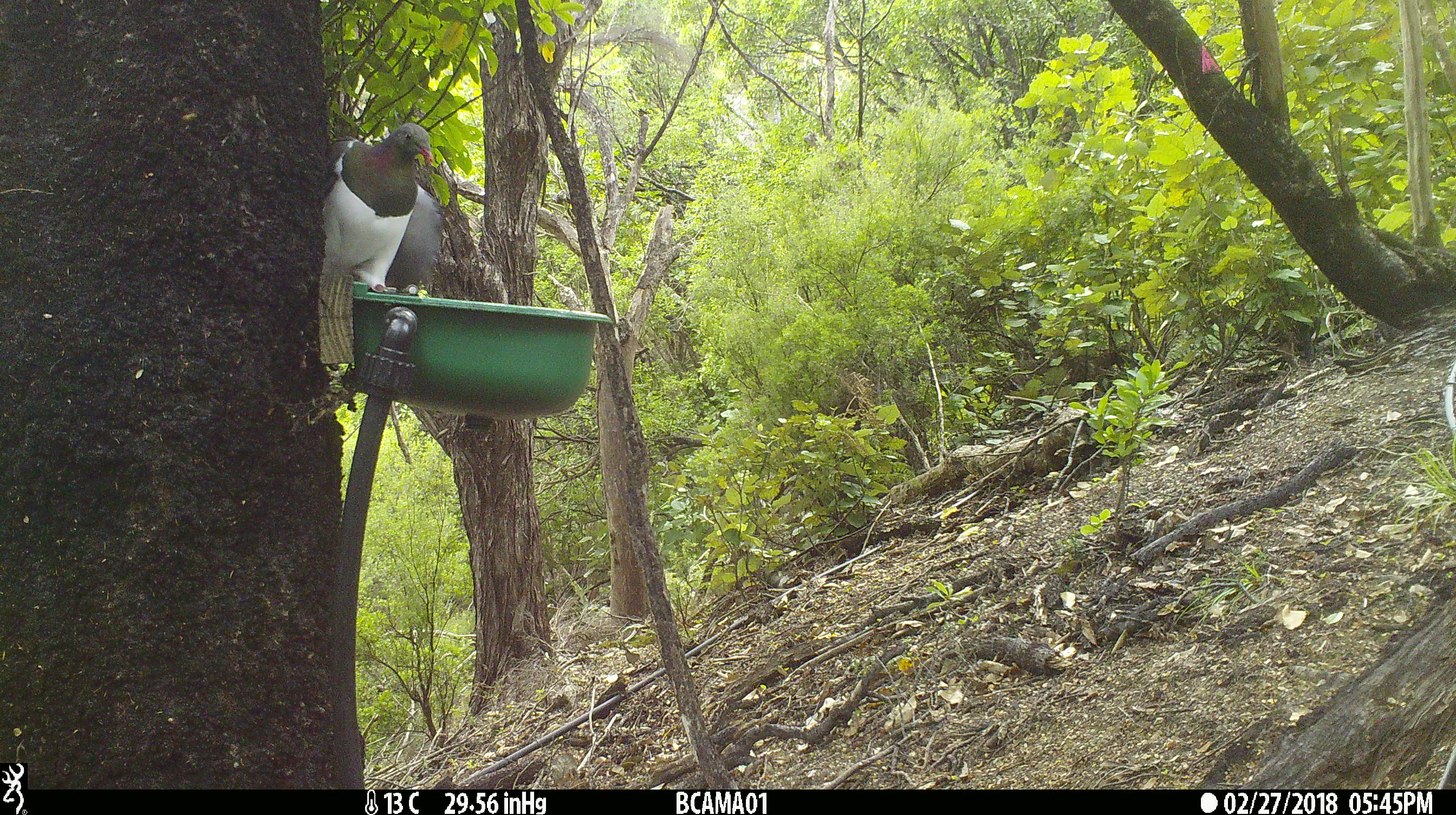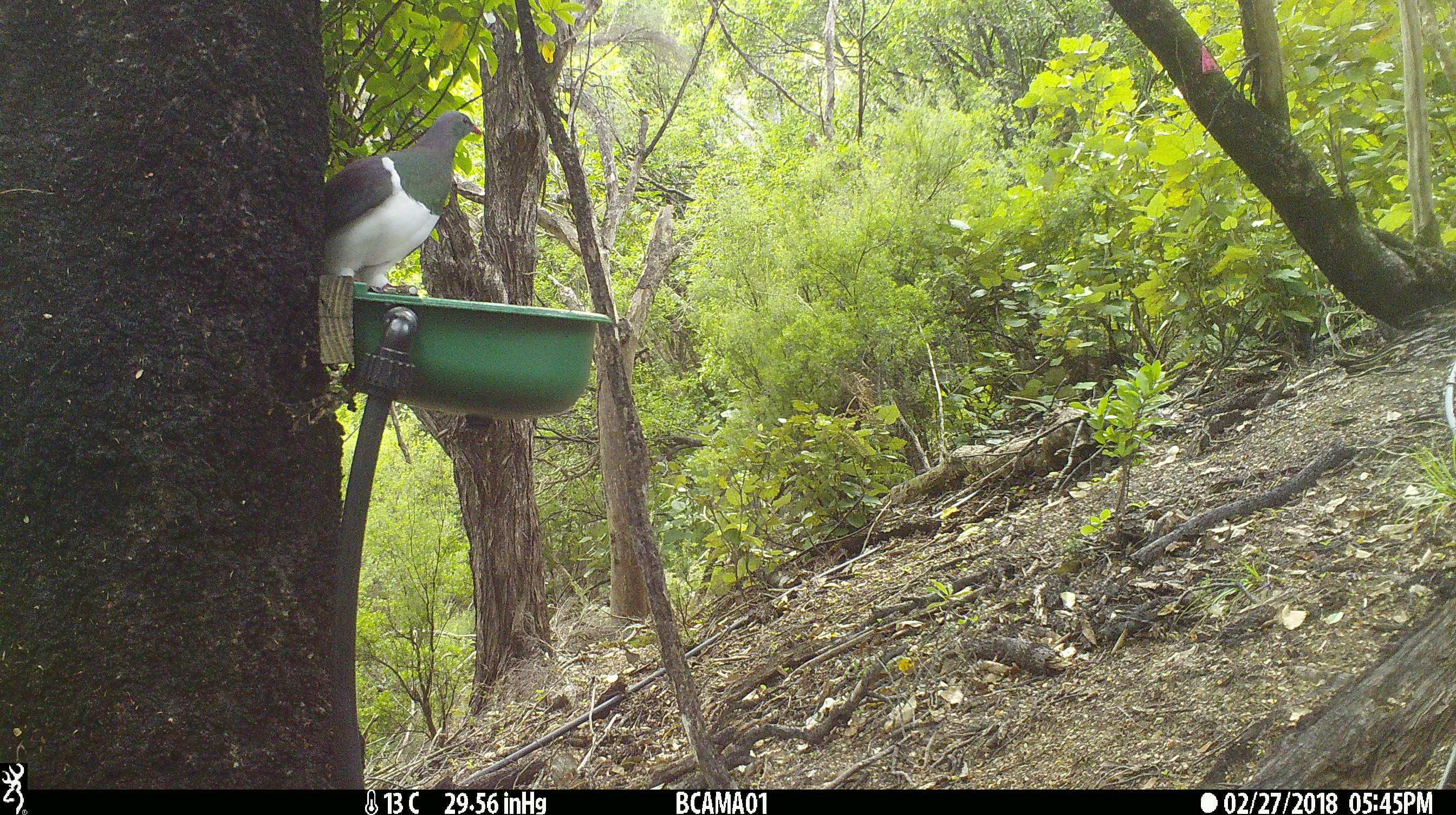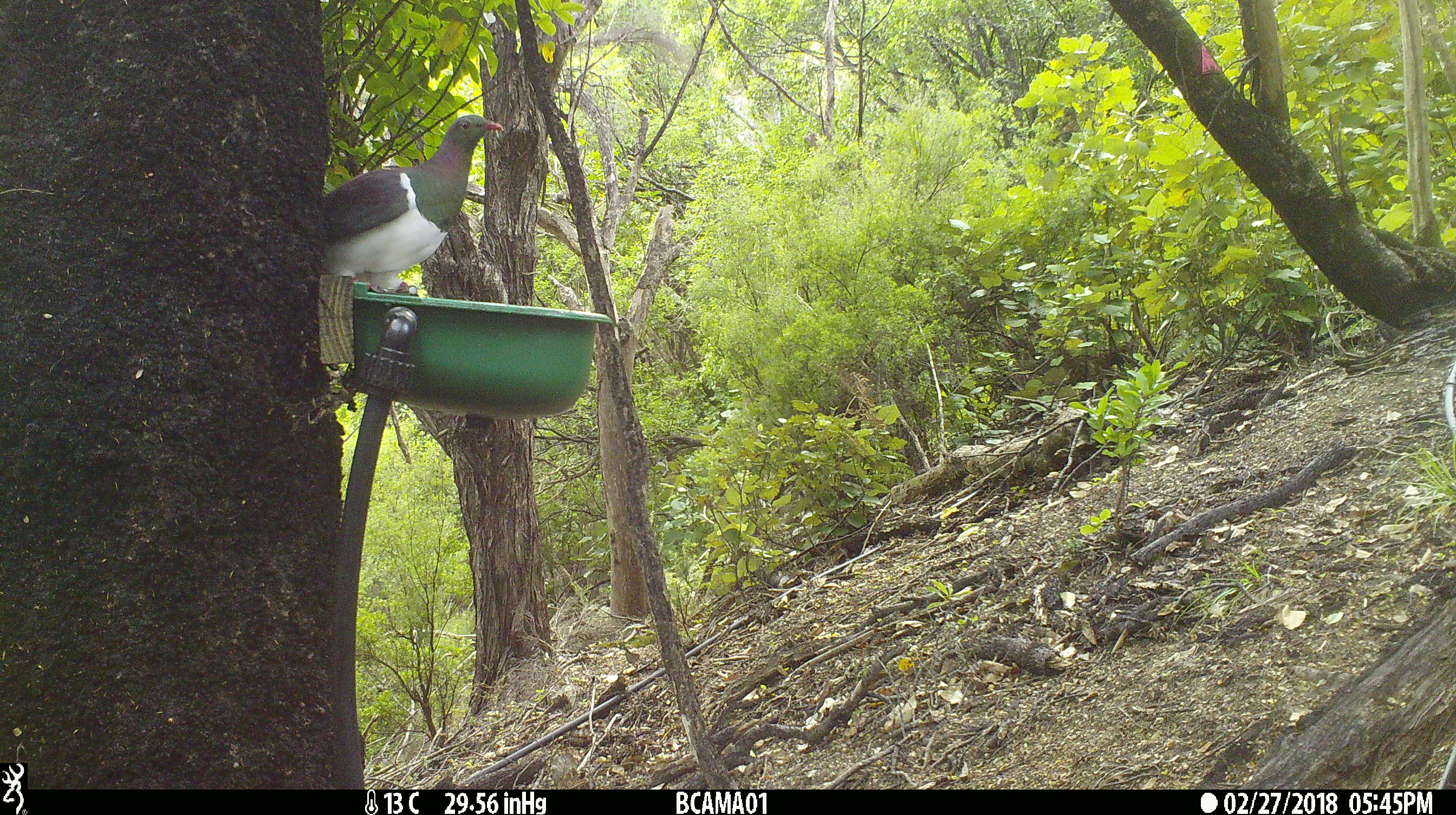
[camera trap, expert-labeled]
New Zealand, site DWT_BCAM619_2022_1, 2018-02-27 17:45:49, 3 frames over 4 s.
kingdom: Animalia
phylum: Chordata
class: Aves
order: Columbiformes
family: Columbidae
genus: Hemiphaga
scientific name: Hemiphaga novaeseelandiae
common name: new zealand pigeon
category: kereru